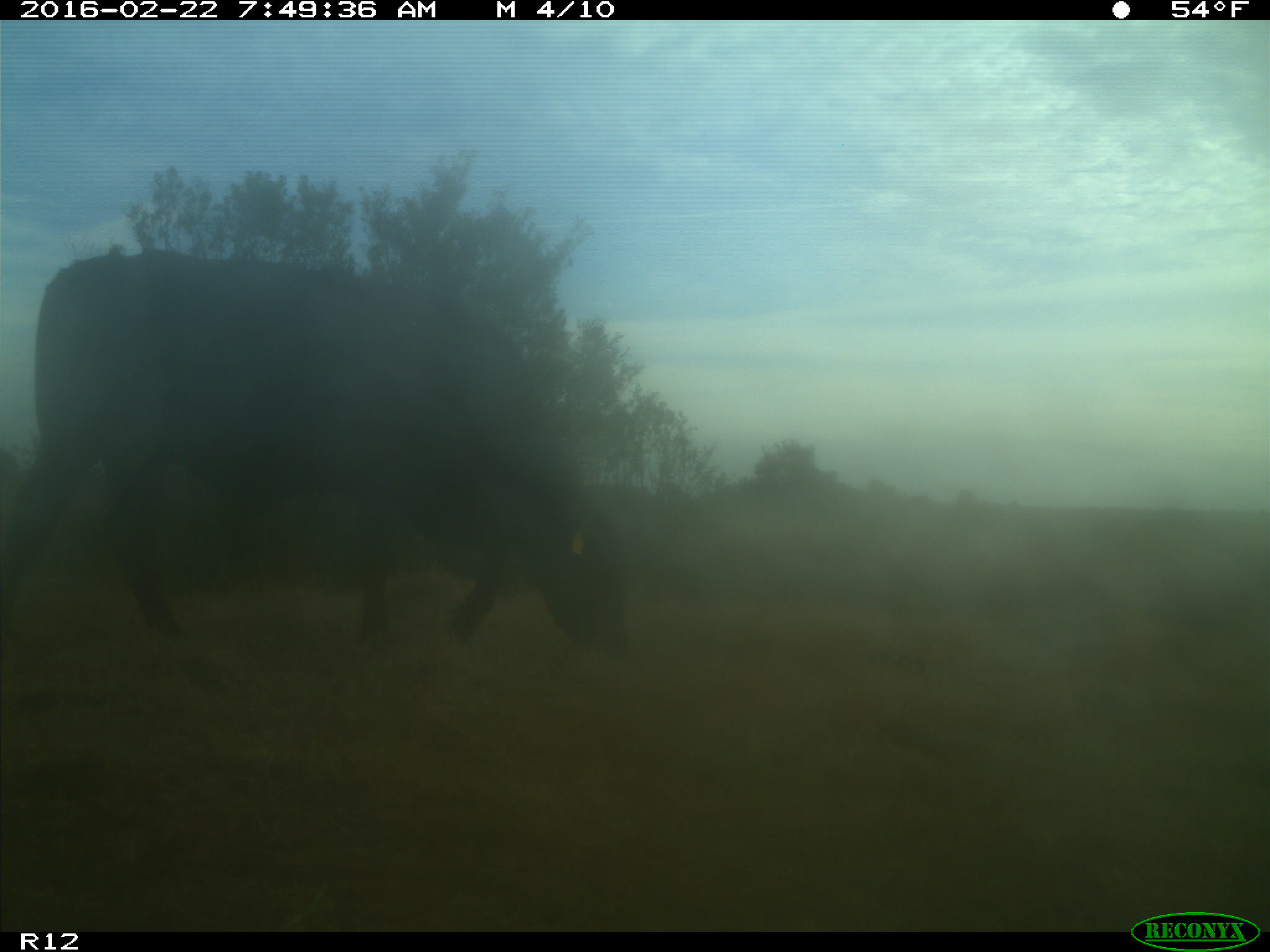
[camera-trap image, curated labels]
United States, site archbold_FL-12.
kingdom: Animalia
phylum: Chordata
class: Mammalia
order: Artiodactyla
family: Bovidae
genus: Bos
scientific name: Bos taurus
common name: domestic cow